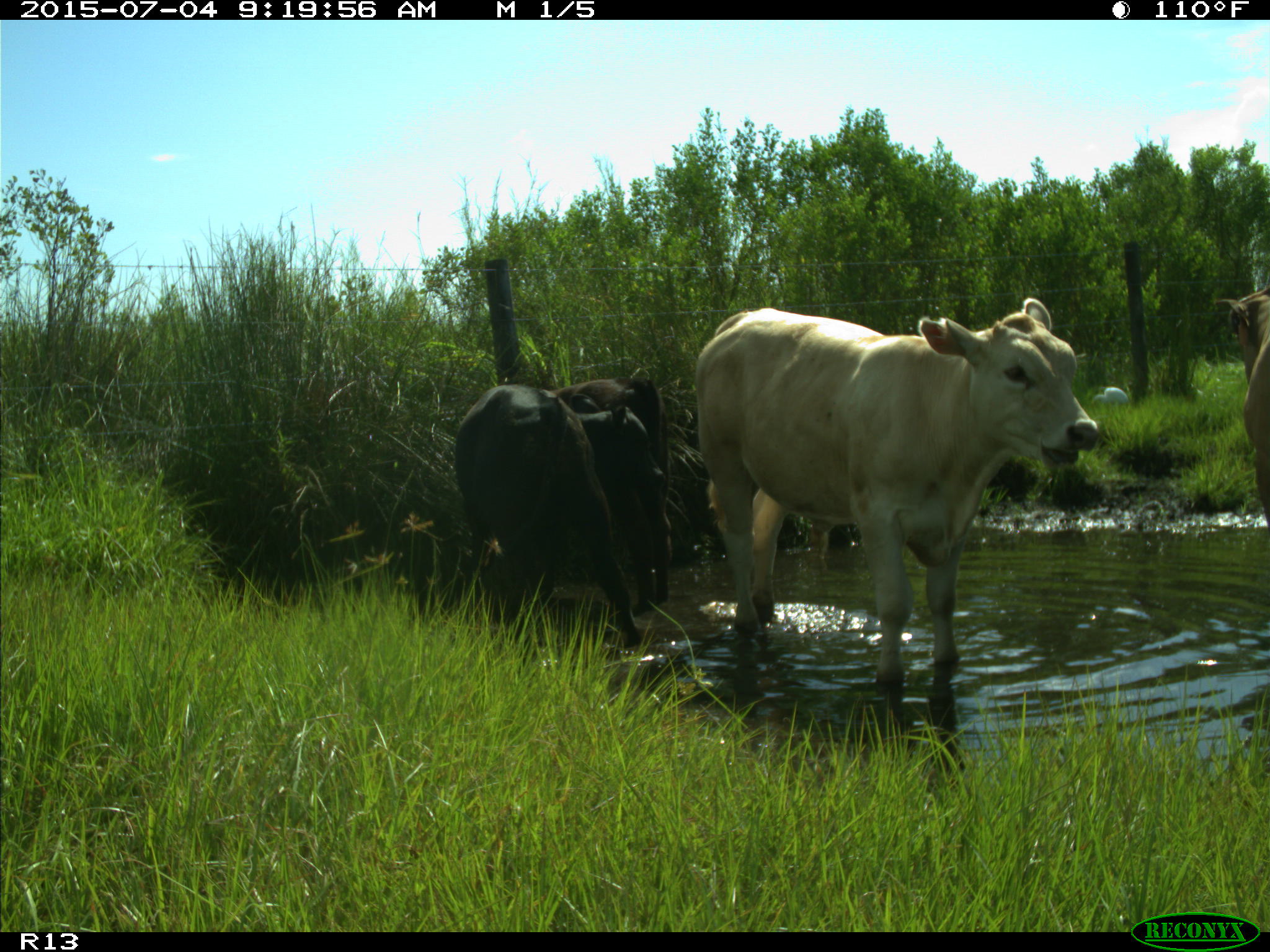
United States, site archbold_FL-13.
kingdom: Animalia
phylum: Chordata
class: Mammalia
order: Artiodactyla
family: Bovidae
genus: Bos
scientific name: Bos taurus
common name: domestic cow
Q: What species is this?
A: Bos taurus (domestic cow).